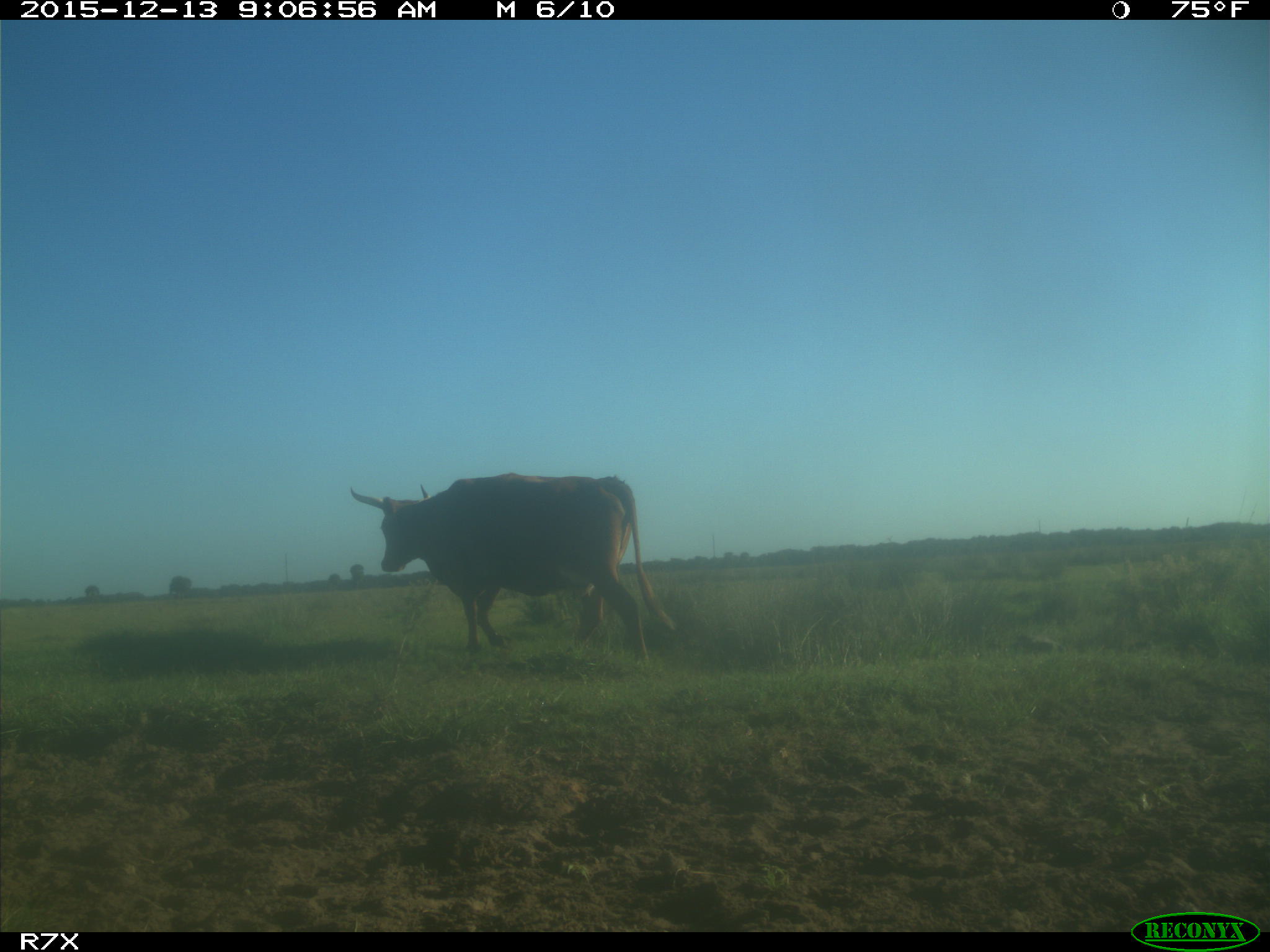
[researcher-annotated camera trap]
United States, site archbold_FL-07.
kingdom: Animalia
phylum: Chordata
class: Mammalia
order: Artiodactyla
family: Bovidae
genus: Bos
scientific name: Bos taurus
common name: domestic cow